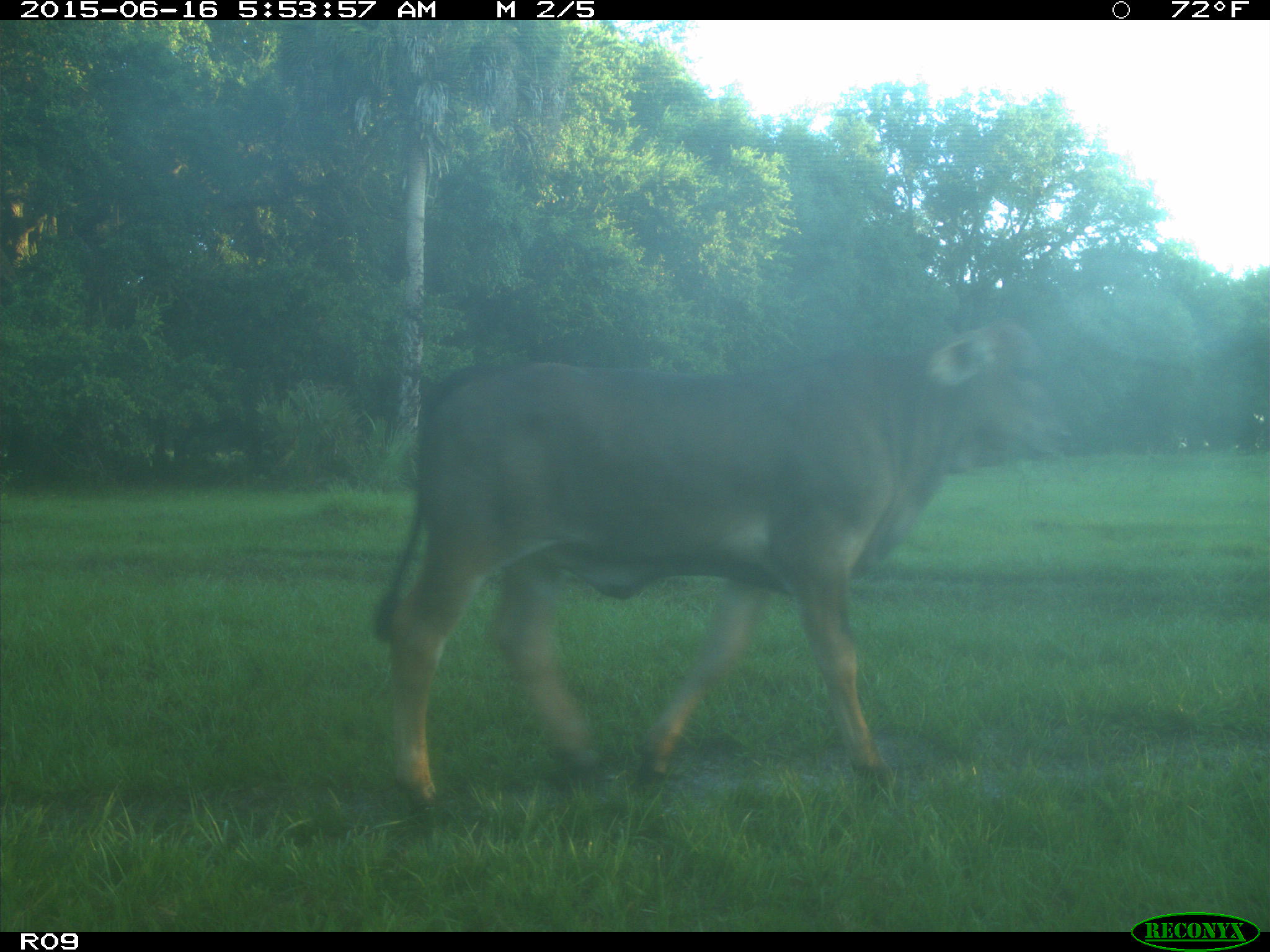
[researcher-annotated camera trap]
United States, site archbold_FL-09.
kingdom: Animalia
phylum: Chordata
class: Mammalia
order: Artiodactyla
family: Bovidae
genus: Bos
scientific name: Bos taurus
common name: domestic cow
Bos taurus (domestic cow).